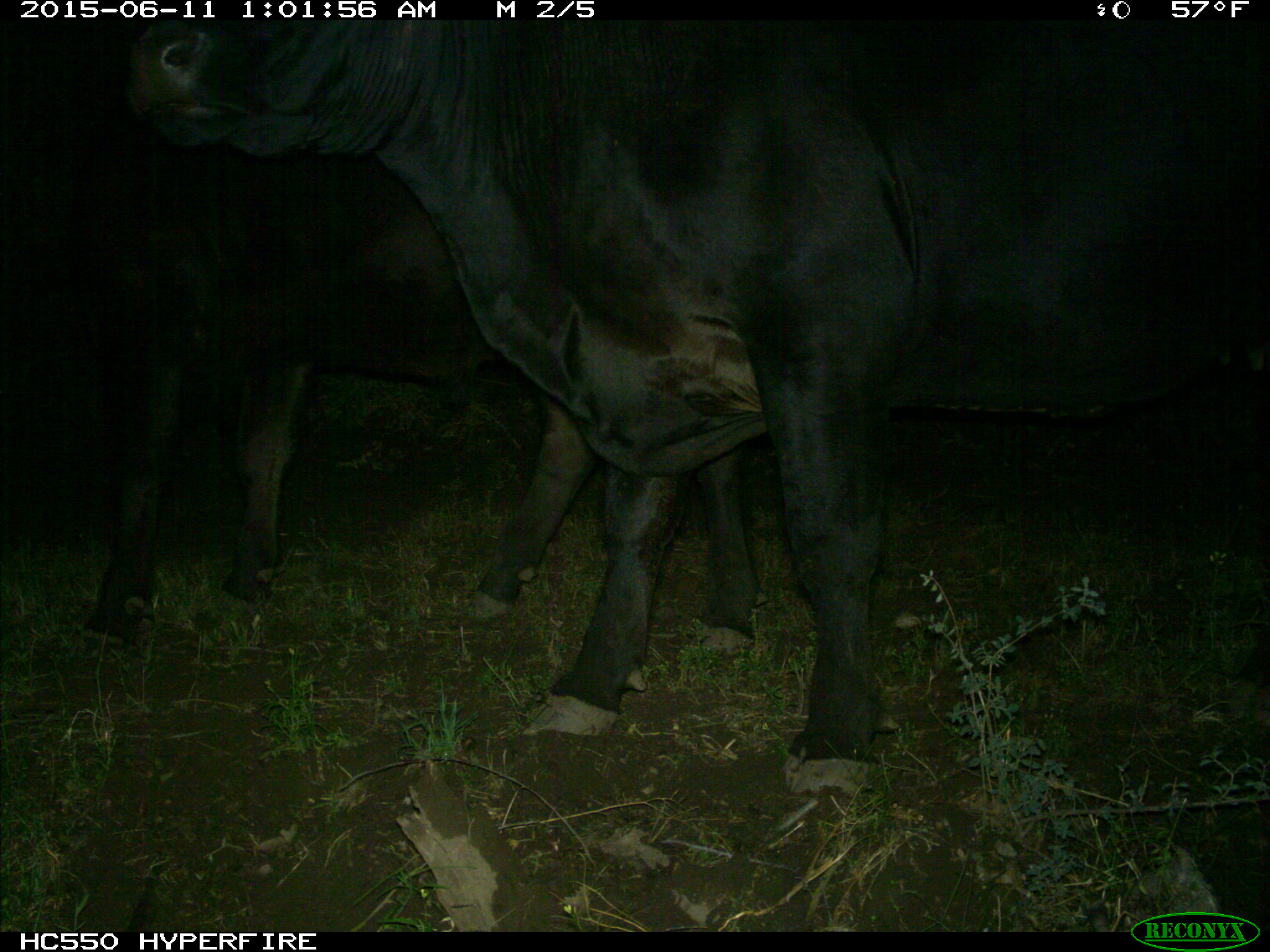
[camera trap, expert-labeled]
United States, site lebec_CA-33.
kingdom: Animalia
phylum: Chordata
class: Mammalia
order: Artiodactyla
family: Bovidae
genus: Bos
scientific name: Bos taurus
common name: domestic cow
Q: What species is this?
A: Bos taurus (domestic cow).